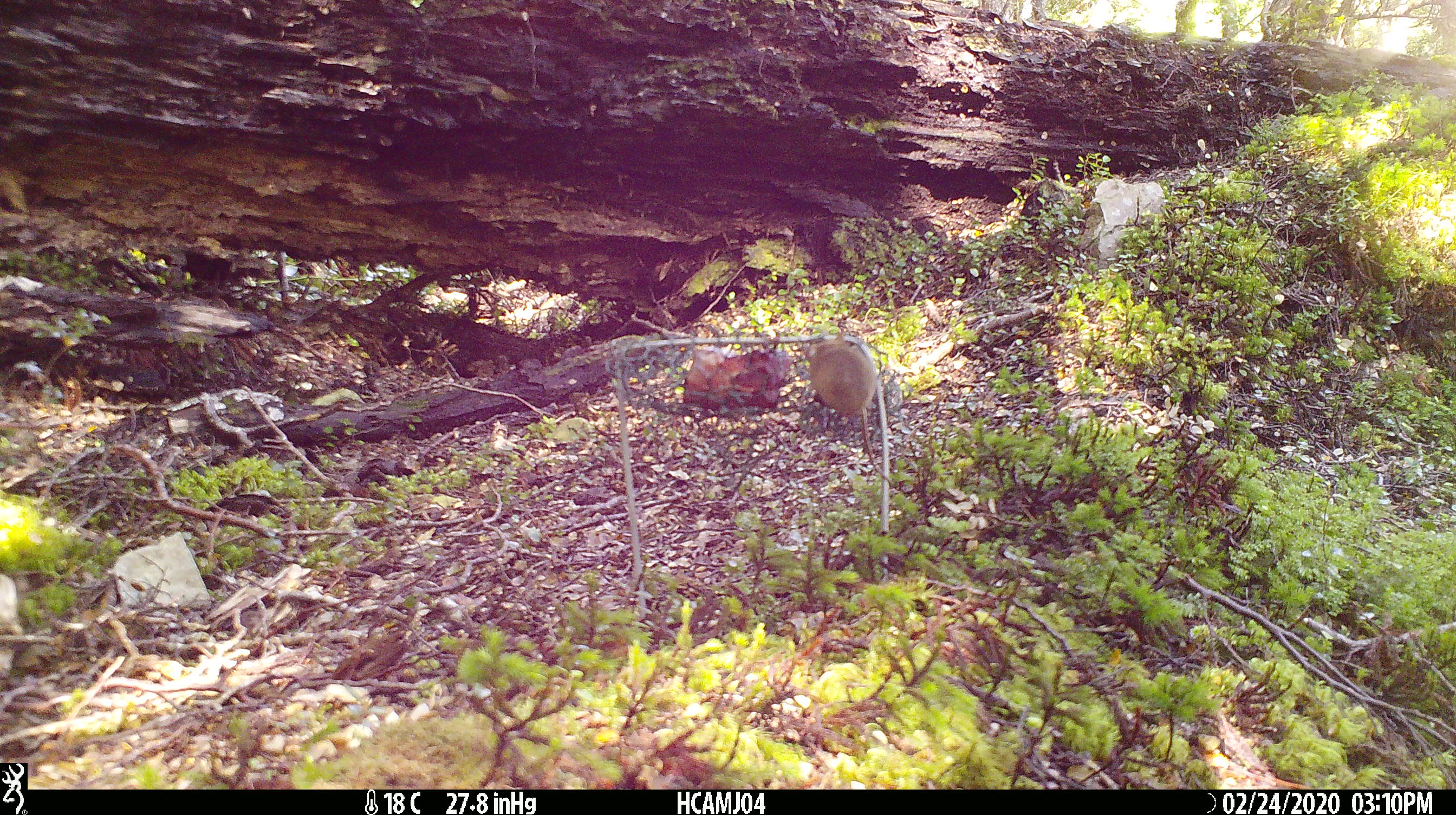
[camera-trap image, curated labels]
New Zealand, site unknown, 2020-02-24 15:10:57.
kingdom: Animalia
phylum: Chordata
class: Mammalia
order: Rodentia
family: Muridae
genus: Mus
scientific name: Mus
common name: mouse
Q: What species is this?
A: Mouse (Mus).